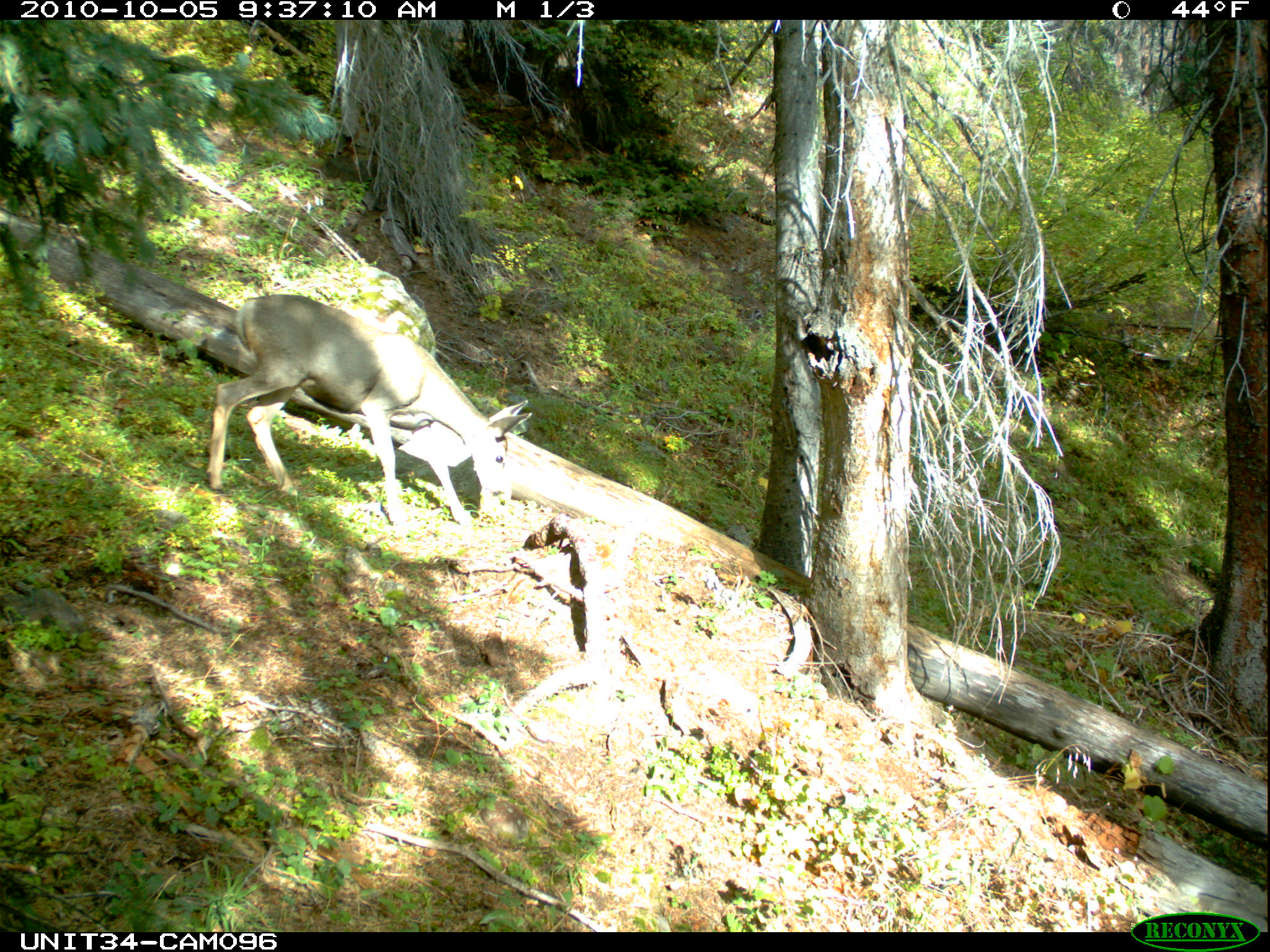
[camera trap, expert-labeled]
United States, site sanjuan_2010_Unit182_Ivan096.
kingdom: Animalia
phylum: Chordata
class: Mammalia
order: Artiodactyla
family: Cervidae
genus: Odocoileus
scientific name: Odocoileus hemionus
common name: mule deer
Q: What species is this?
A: Odocoileus hemionus (mule deer).